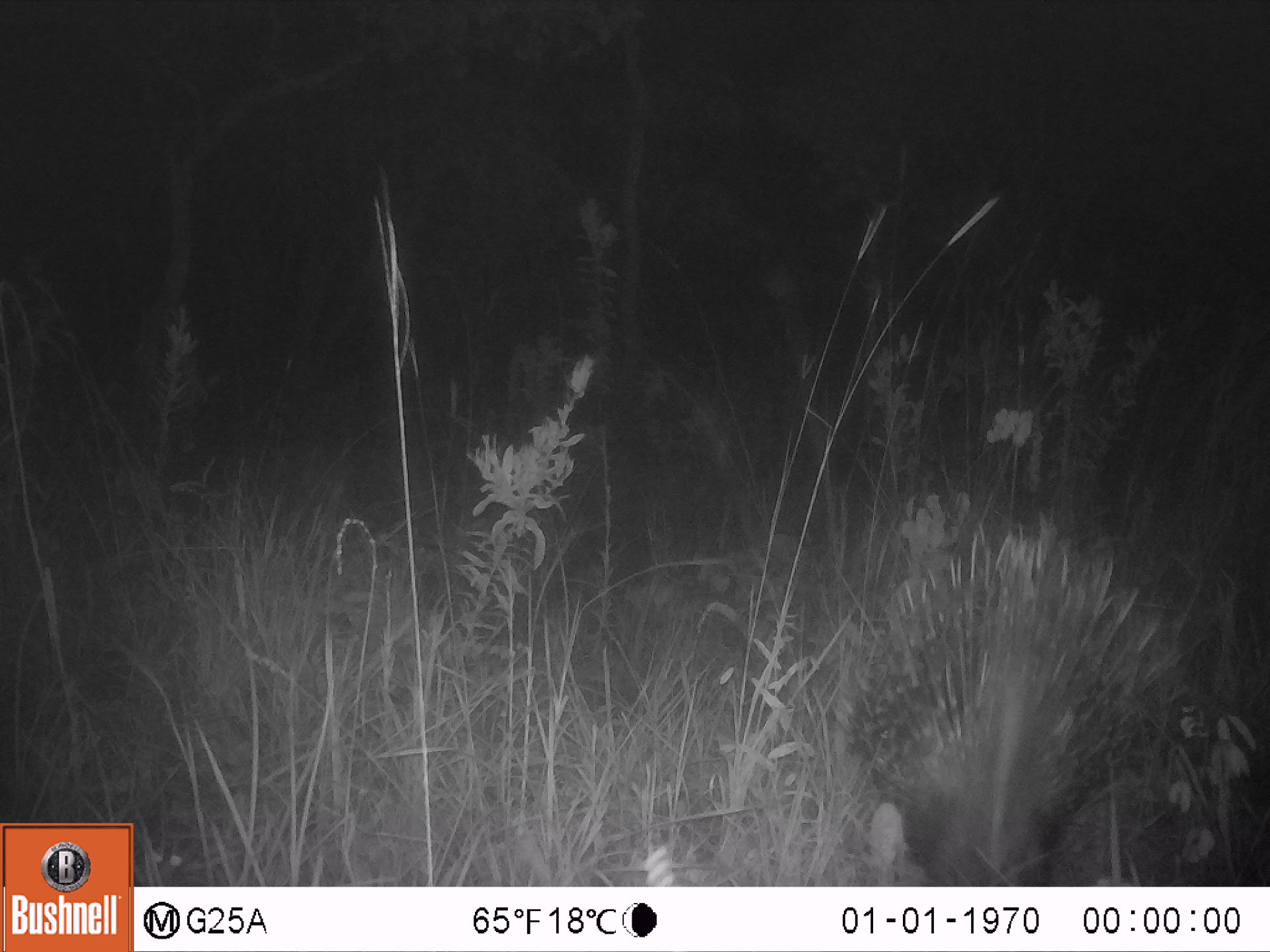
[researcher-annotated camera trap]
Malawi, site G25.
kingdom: Animalia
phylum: Chordata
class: Mammalia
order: Rodentia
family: Hystricidae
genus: Hystrix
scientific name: Hystrix africaeaustralis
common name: cape porcupine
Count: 1.